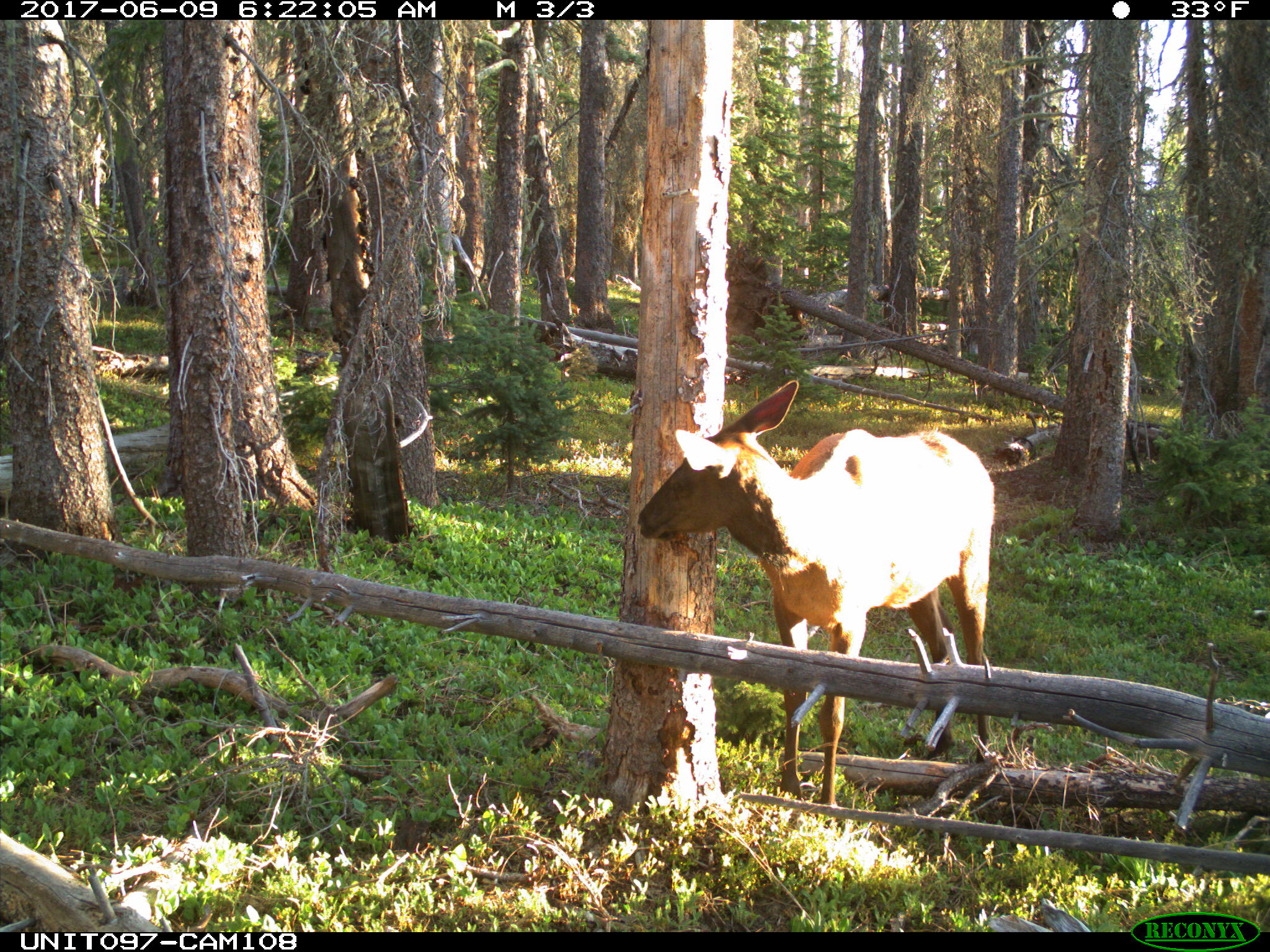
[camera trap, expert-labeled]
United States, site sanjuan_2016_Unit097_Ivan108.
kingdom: Animalia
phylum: Chordata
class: Mammalia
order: Artiodactyla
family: Cervidae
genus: Cervus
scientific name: Cervus elaphus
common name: red deer